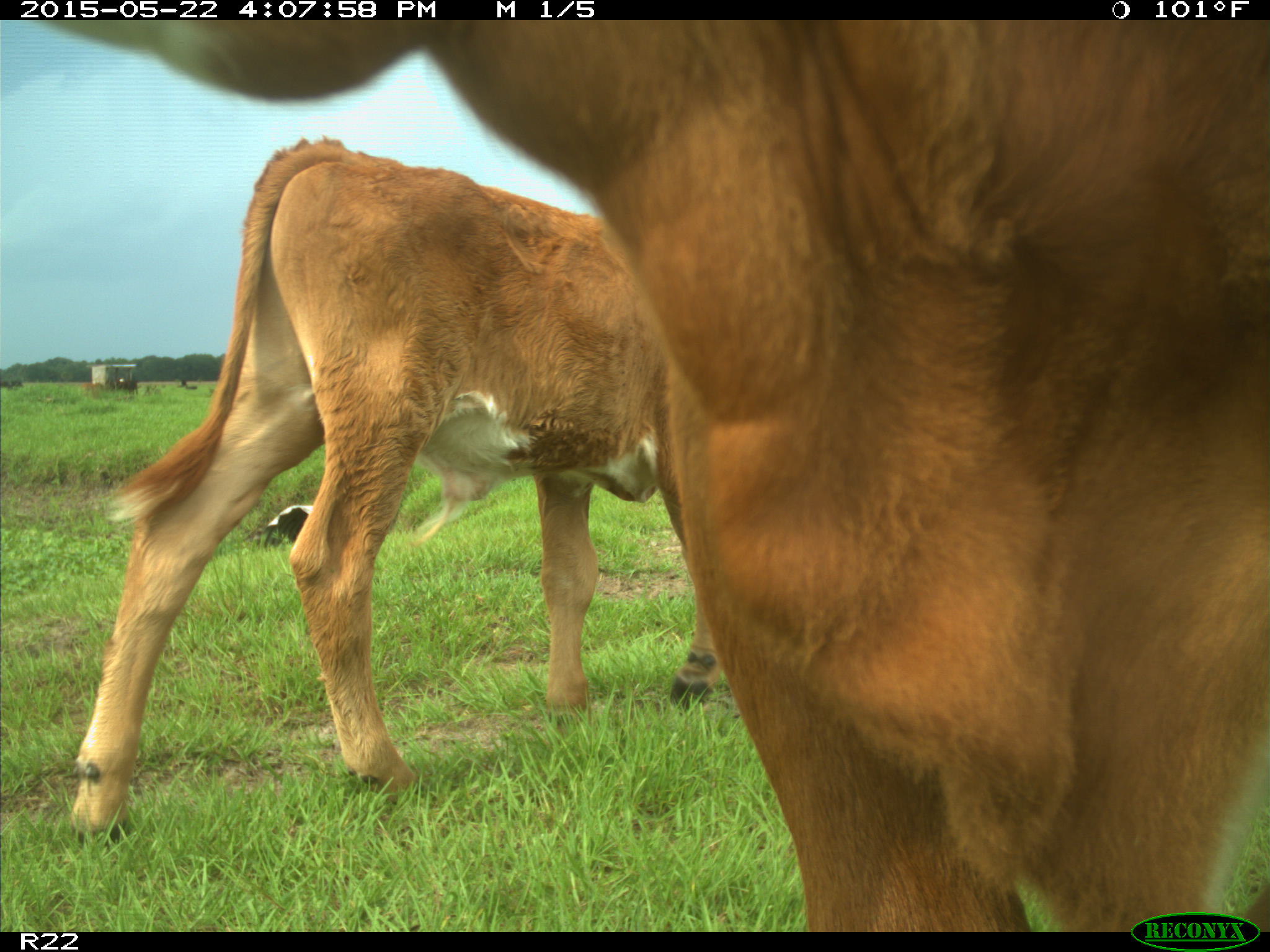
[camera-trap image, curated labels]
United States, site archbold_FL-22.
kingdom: Animalia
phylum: Chordata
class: Mammalia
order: Artiodactyla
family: Bovidae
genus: Bos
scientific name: Bos taurus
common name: domestic cow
Bos taurus (domestic cow).